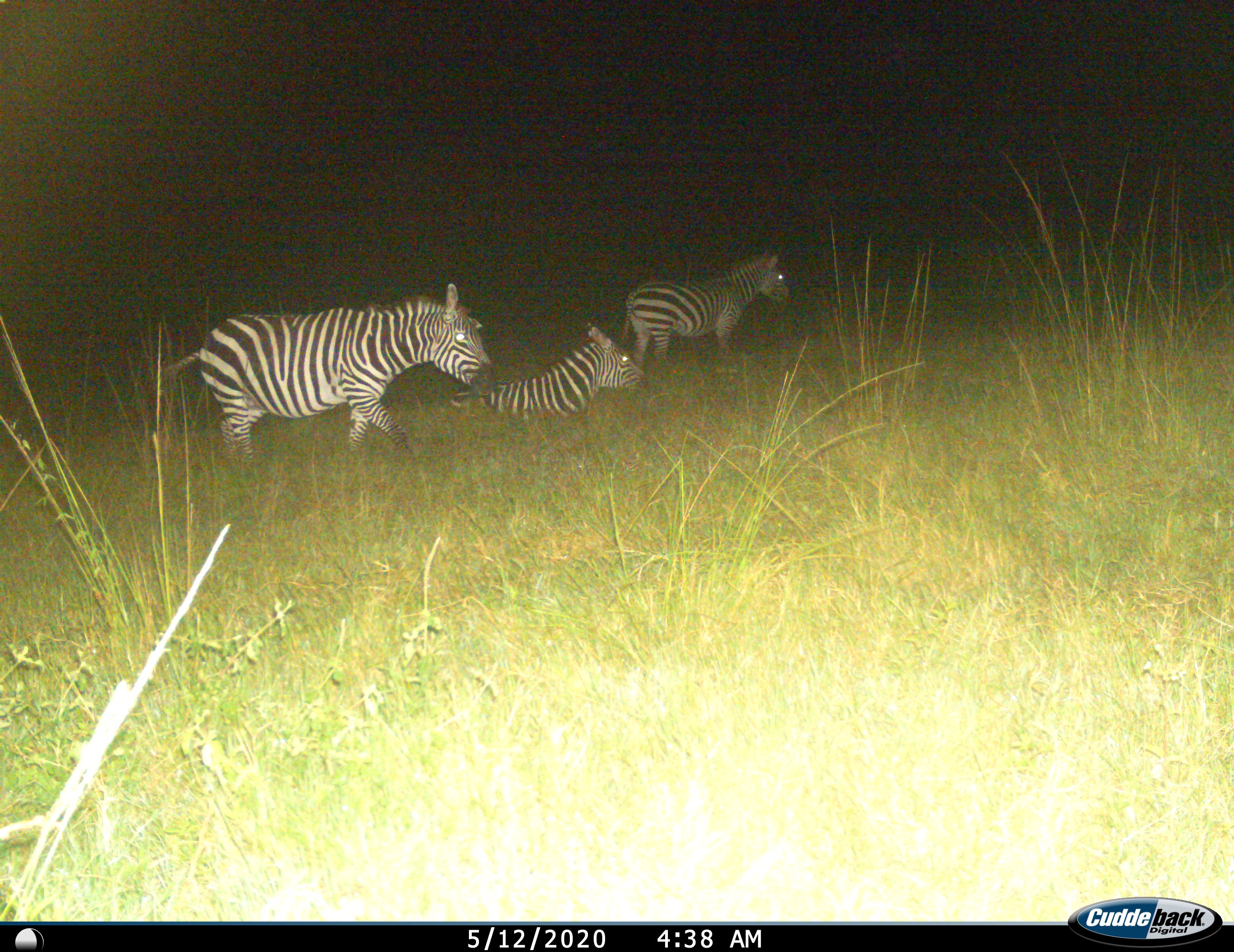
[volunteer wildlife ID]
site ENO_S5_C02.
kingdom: Animalia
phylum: Chordata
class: Mammalia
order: Perissodactyla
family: Equidae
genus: Equus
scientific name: Equus quagga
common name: plains zebra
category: zebraplains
Zebraplains (plains zebra) (Equus quagga), count 3. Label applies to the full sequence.